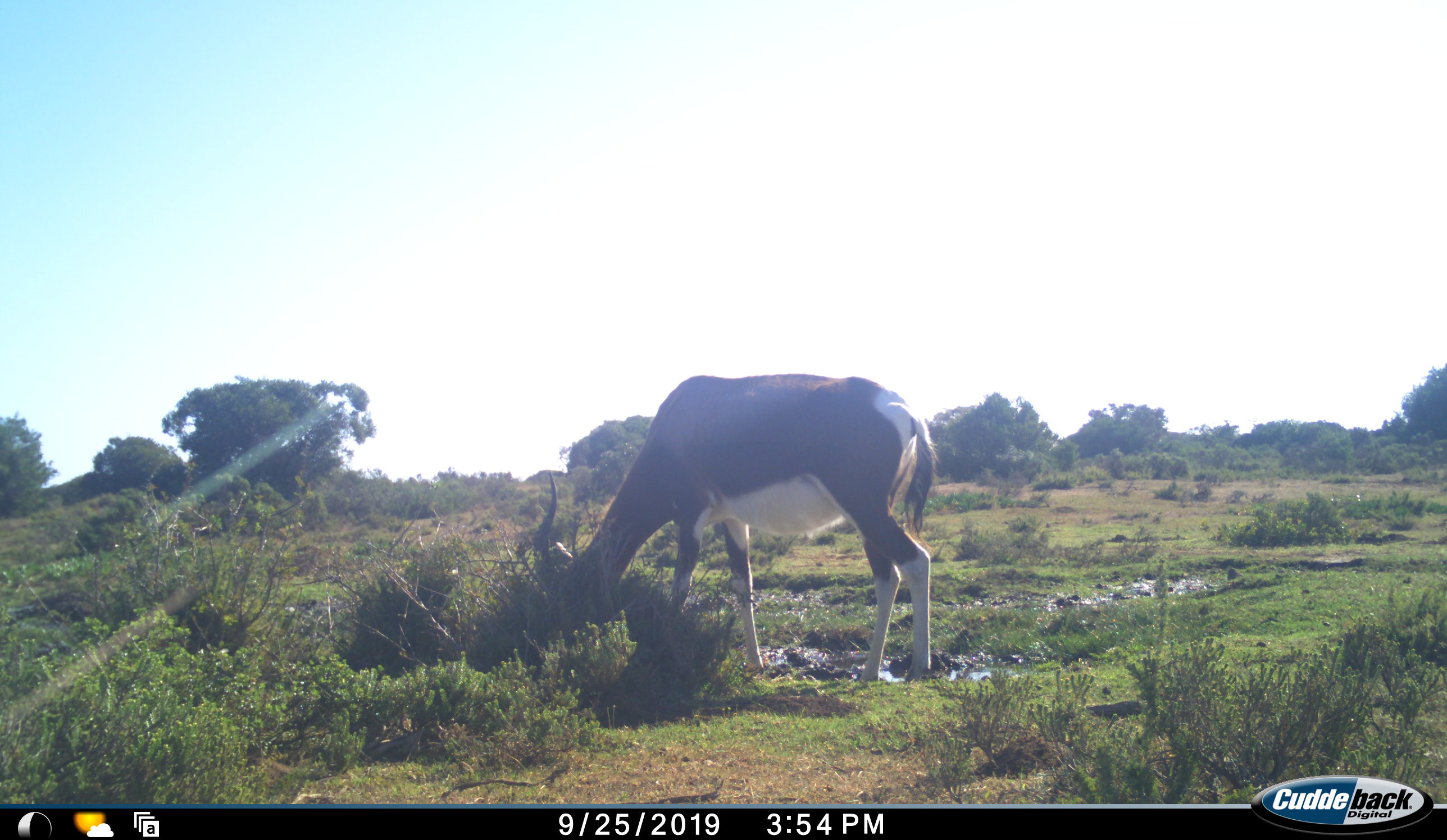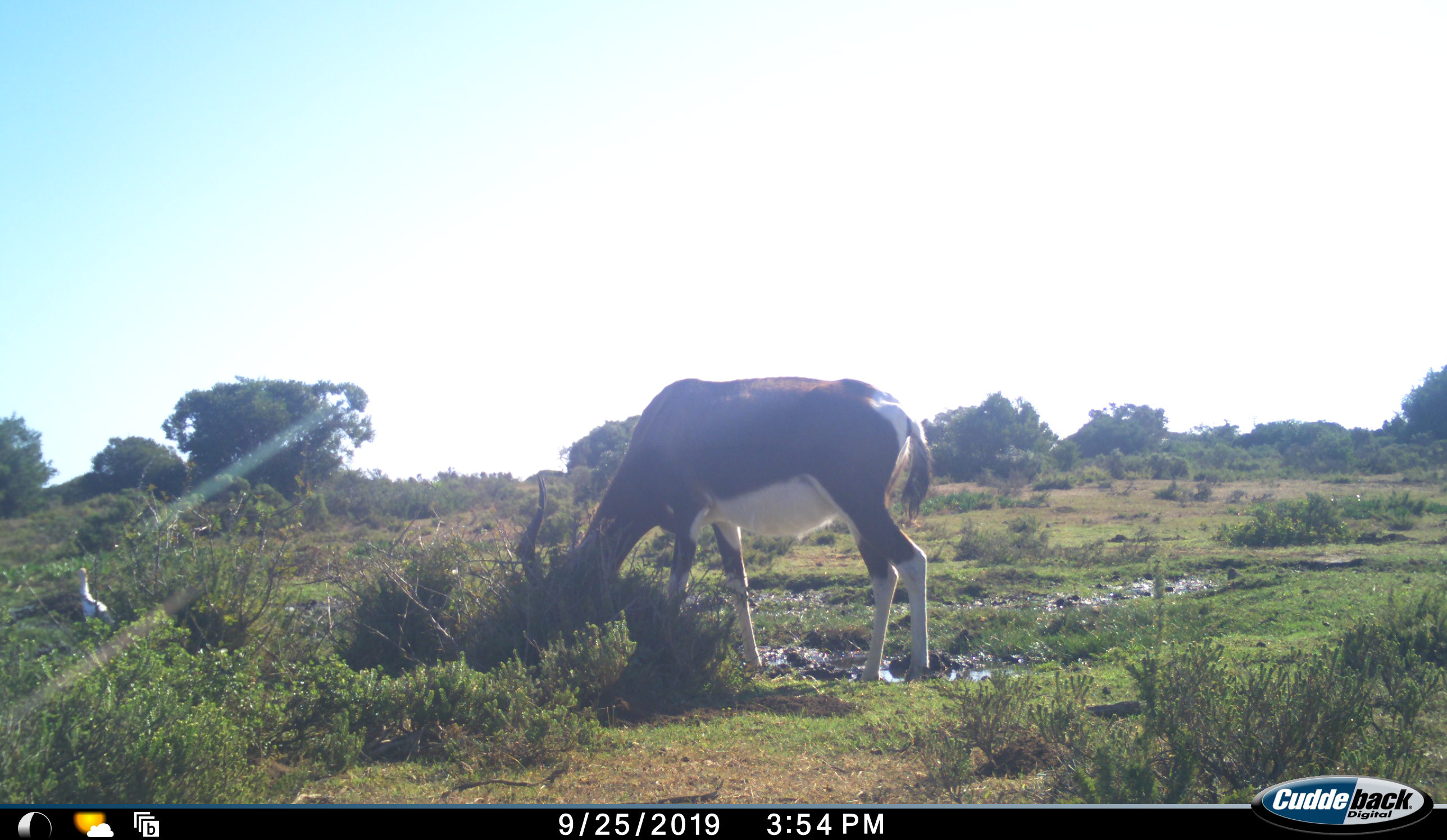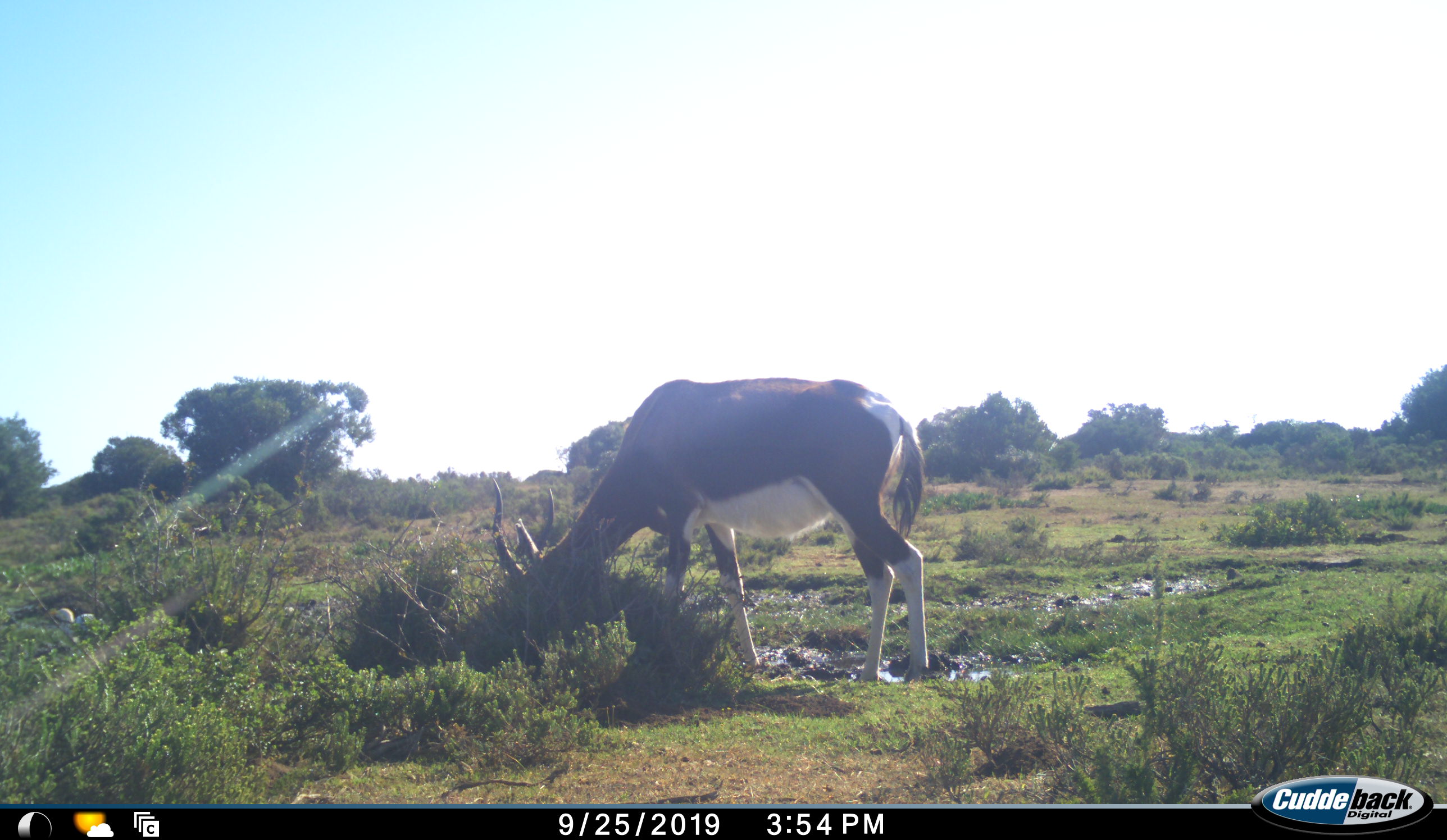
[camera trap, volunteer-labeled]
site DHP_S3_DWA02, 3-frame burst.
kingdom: Animalia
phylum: Chordata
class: Mammalia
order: Artiodactyla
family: Bovidae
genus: Damaliscus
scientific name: Damaliscus pygargus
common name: bontebok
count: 1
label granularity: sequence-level